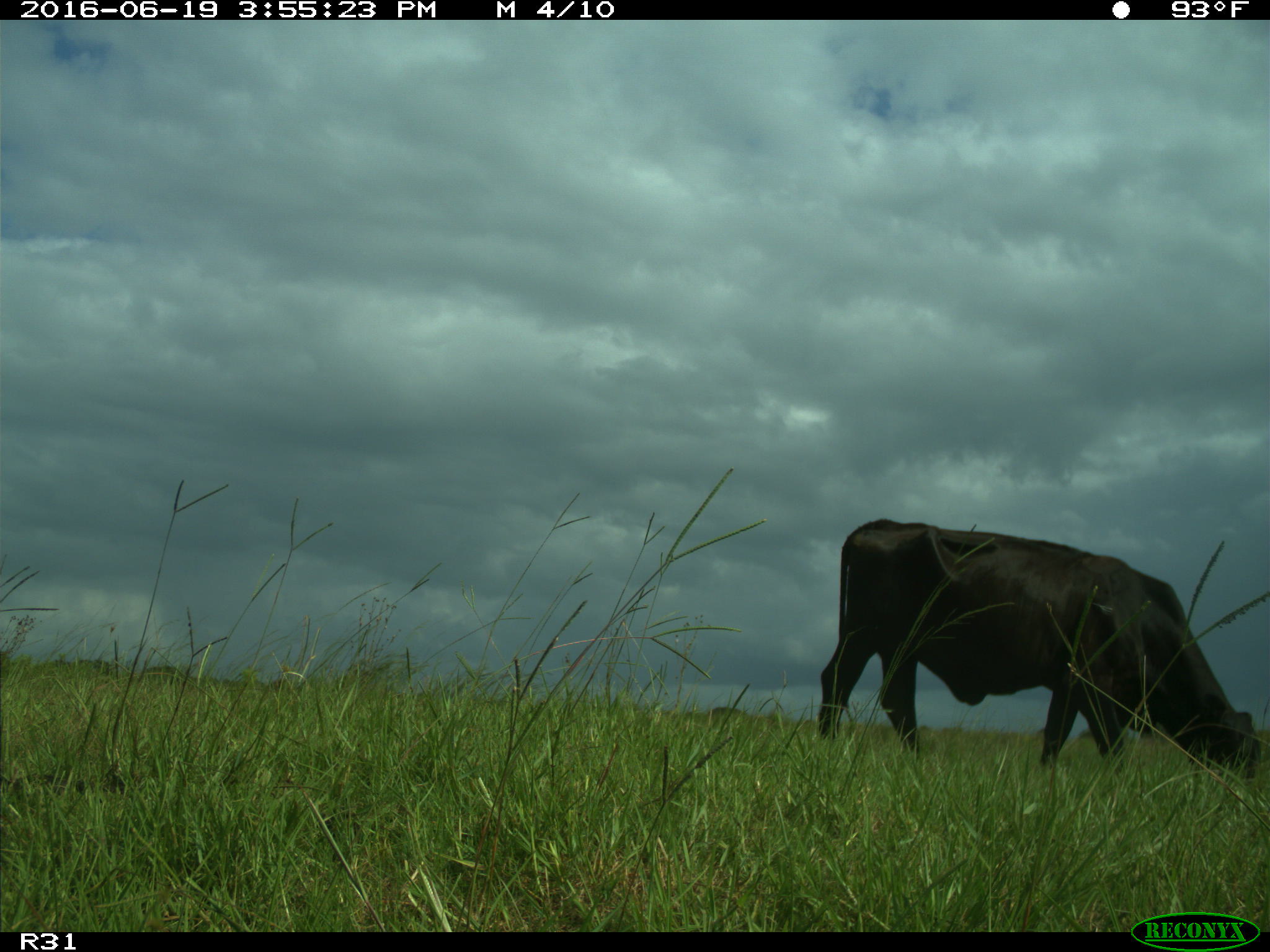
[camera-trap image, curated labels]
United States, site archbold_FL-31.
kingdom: Animalia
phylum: Chordata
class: Mammalia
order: Artiodactyla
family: Bovidae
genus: Bos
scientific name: Bos taurus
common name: domestic cow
Bos taurus (domestic cow).